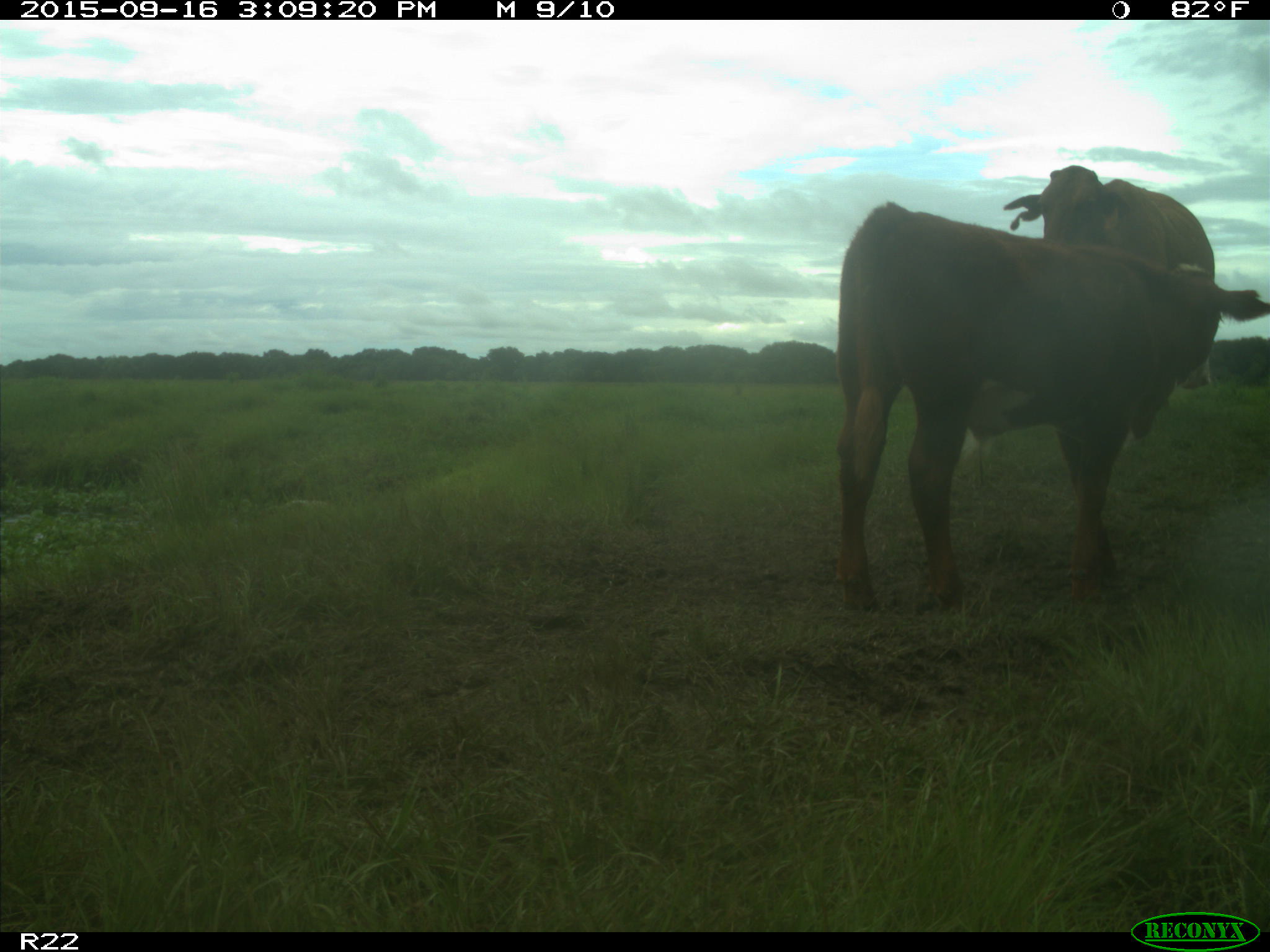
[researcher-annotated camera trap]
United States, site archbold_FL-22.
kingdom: Animalia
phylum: Chordata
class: Mammalia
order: Artiodactyla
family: Bovidae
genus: Bos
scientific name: Bos taurus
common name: domestic cow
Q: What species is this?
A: Bos taurus (domestic cow).